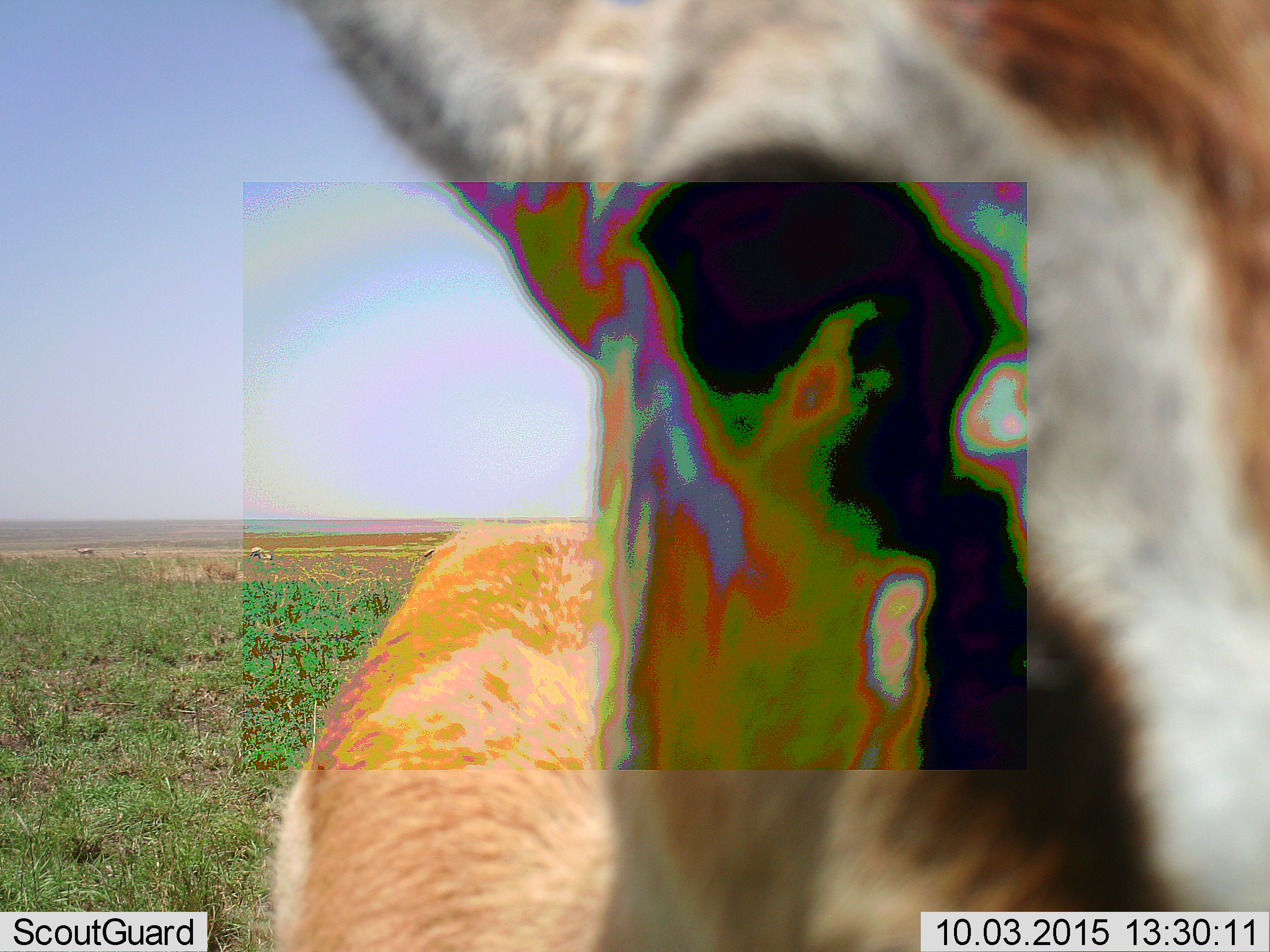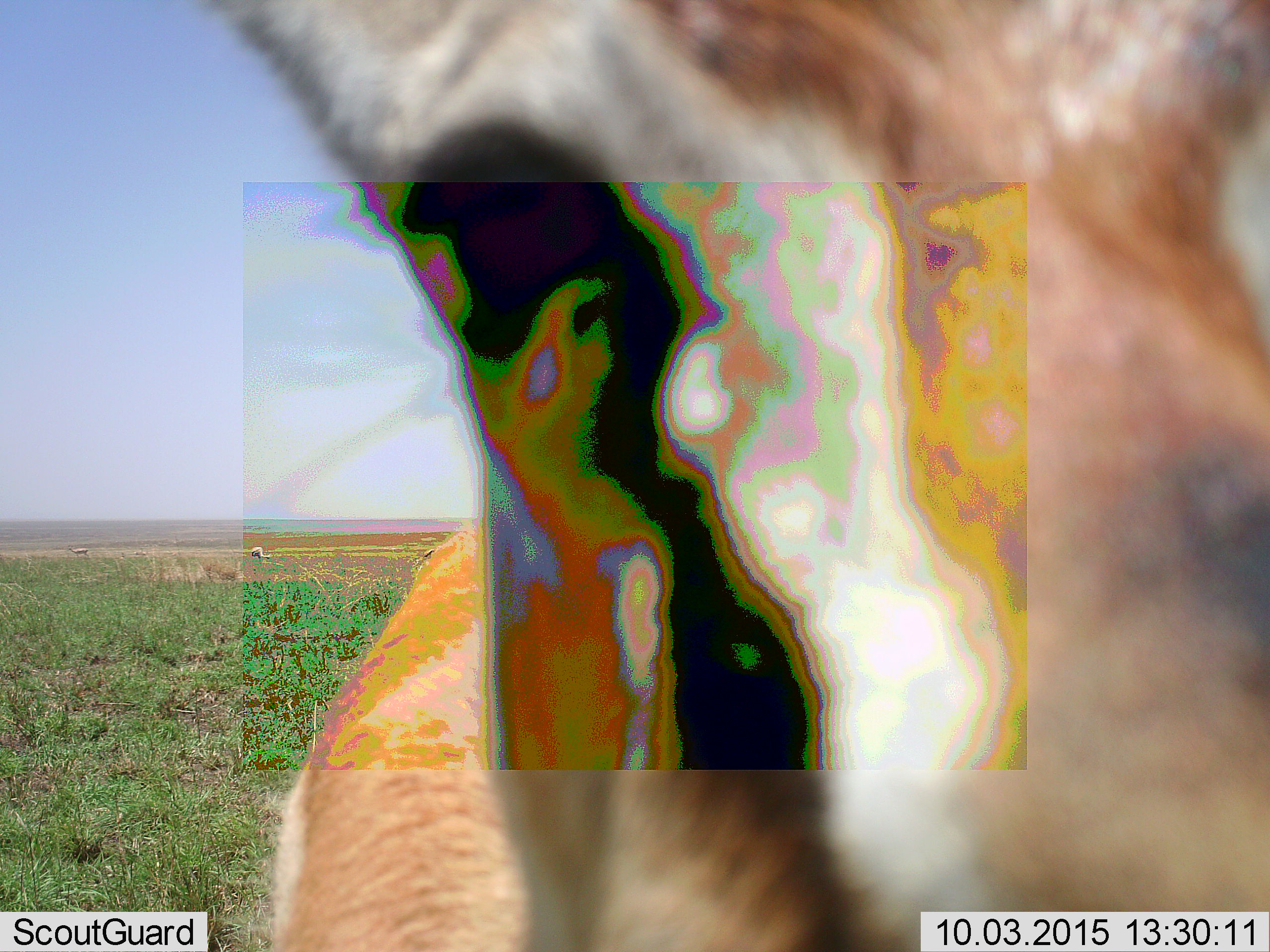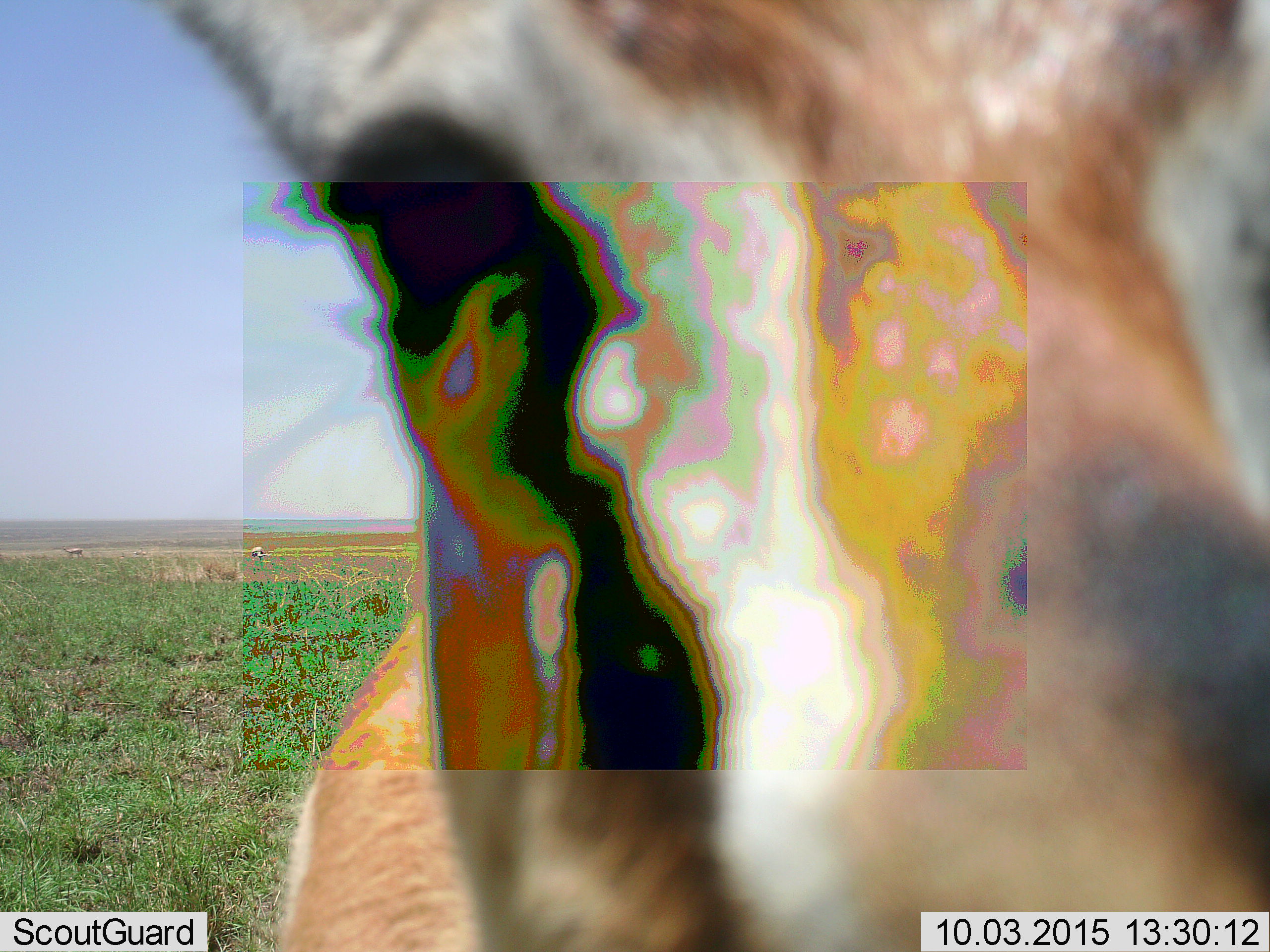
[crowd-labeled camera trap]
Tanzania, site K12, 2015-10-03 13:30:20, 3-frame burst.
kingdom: Animalia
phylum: Chordata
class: Mammalia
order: Artiodactyla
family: Bovidae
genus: Eudorcas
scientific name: Eudorcas thomsonii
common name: thomson's gazelle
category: gazellethomsons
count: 3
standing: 100%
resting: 0%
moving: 29%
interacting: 0%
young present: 0%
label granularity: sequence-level